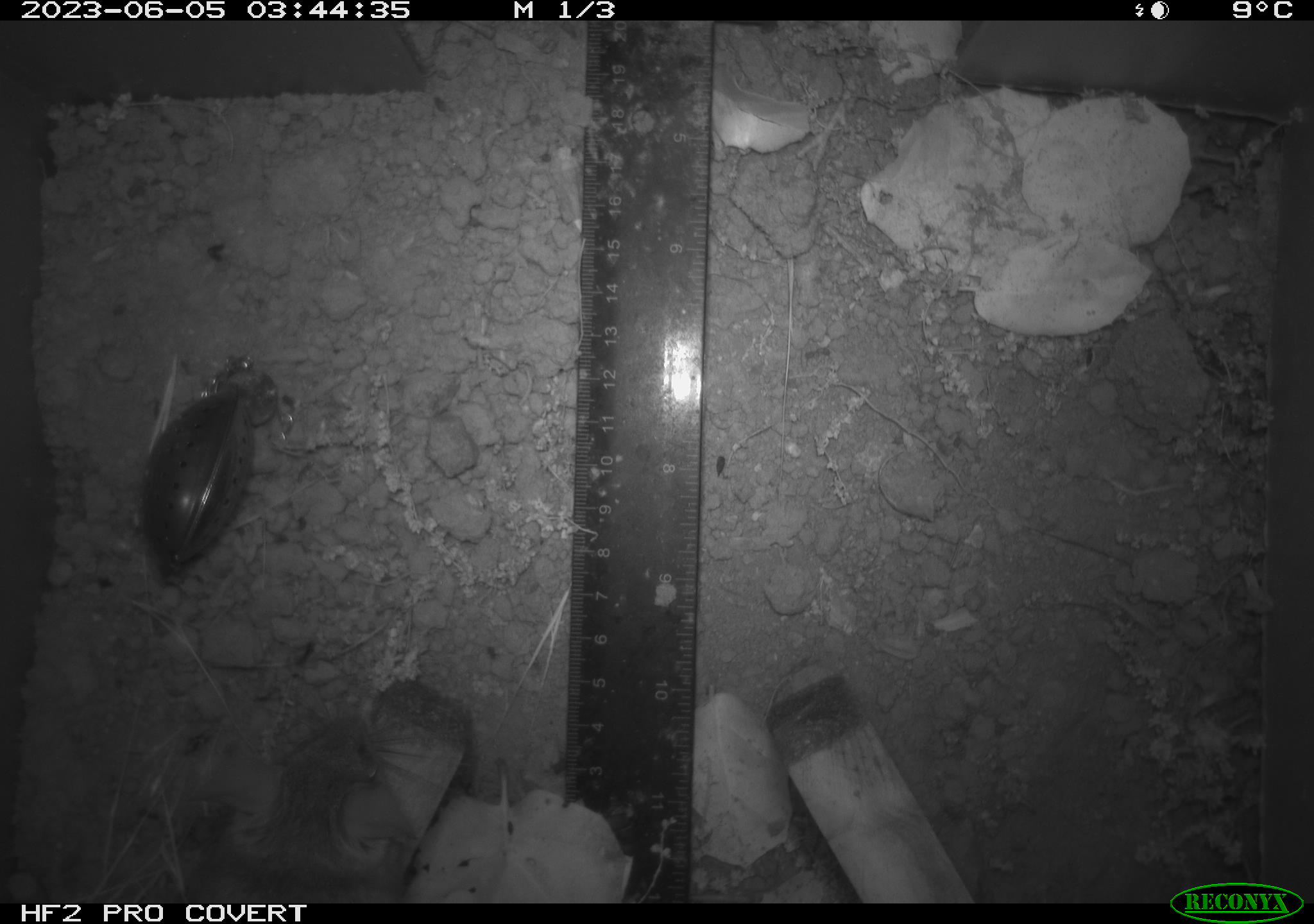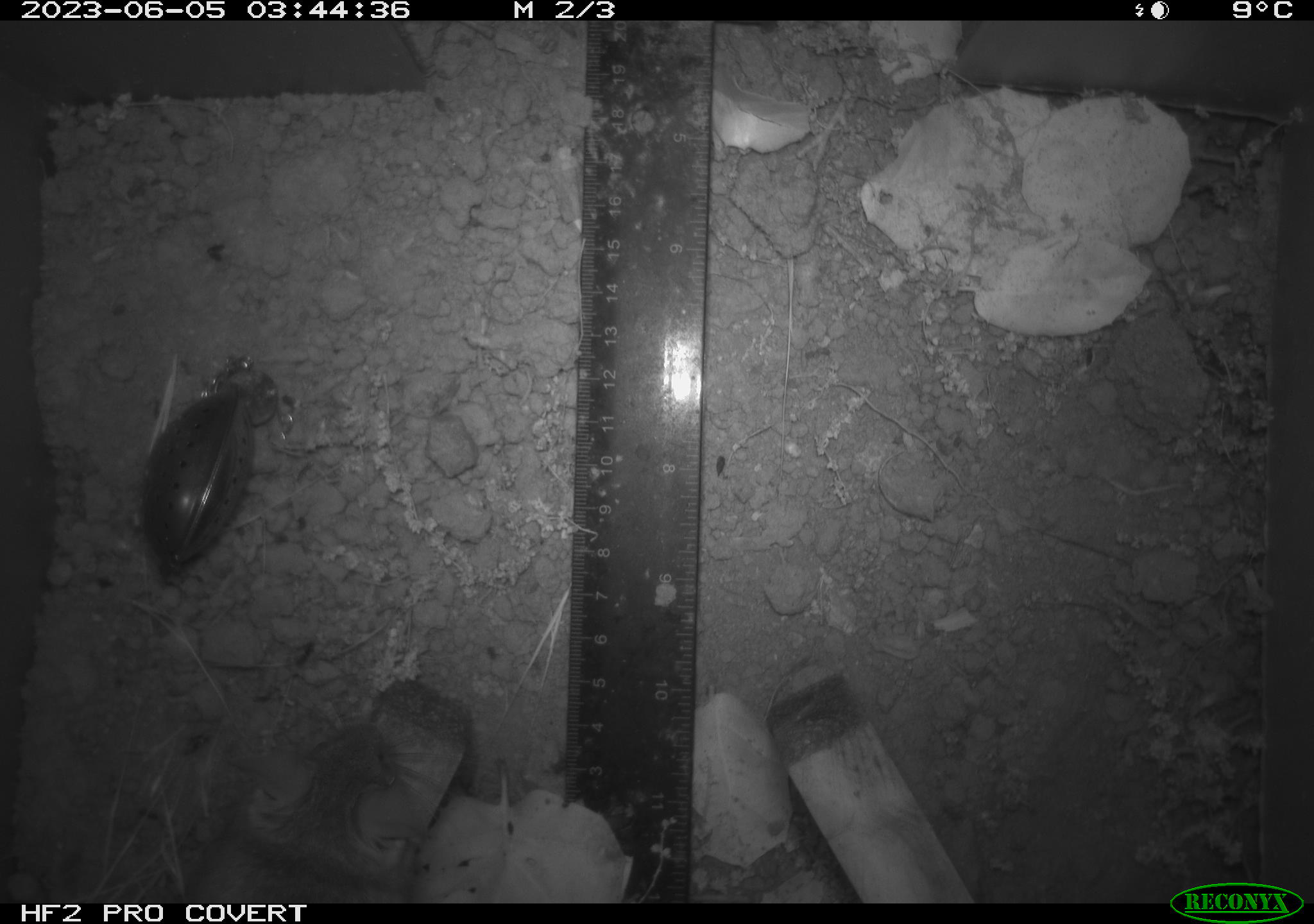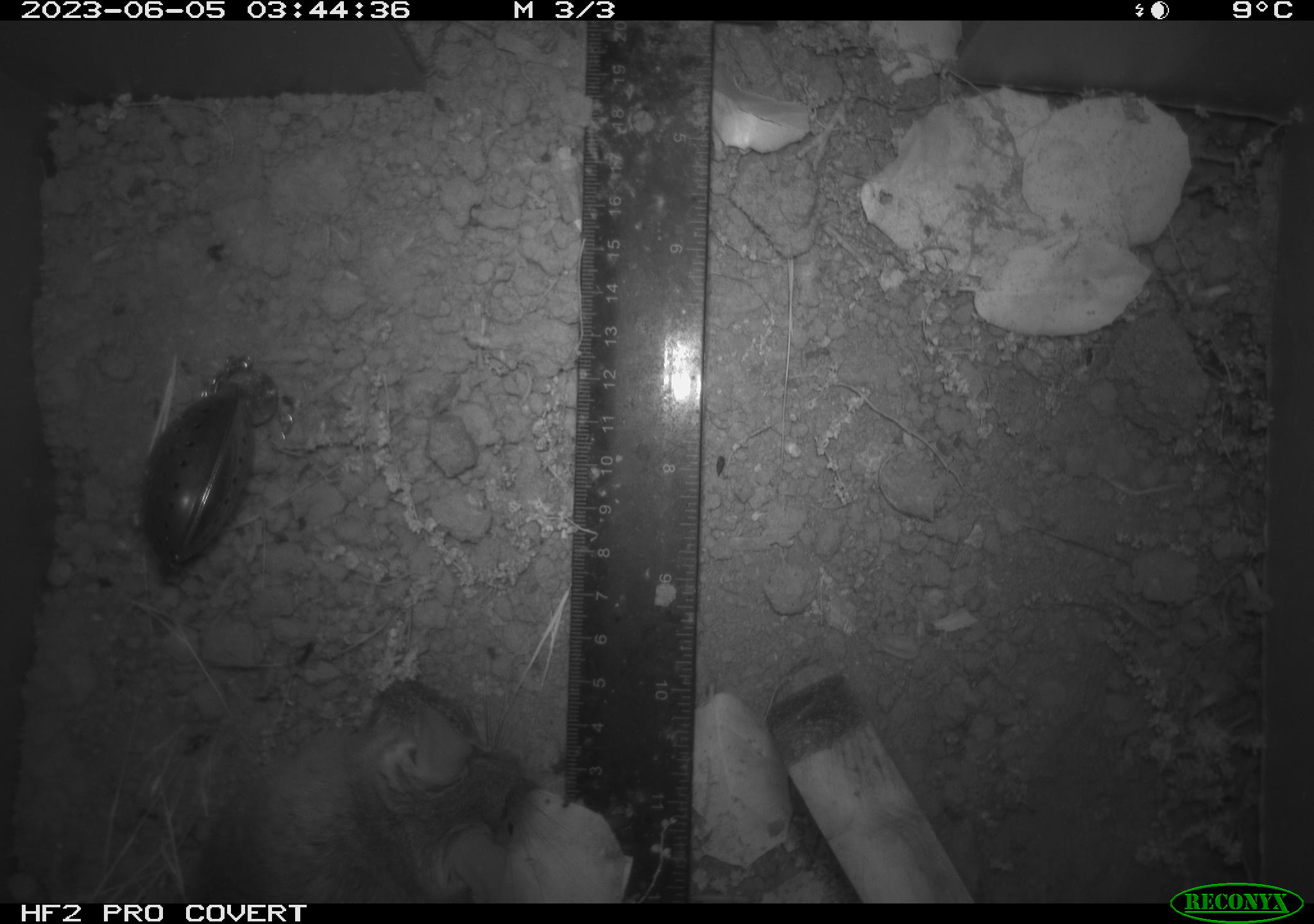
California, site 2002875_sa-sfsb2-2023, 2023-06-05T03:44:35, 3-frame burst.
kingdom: Animalia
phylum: Chordata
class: Mammalia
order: Rodentia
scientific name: Rodentia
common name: mouse species